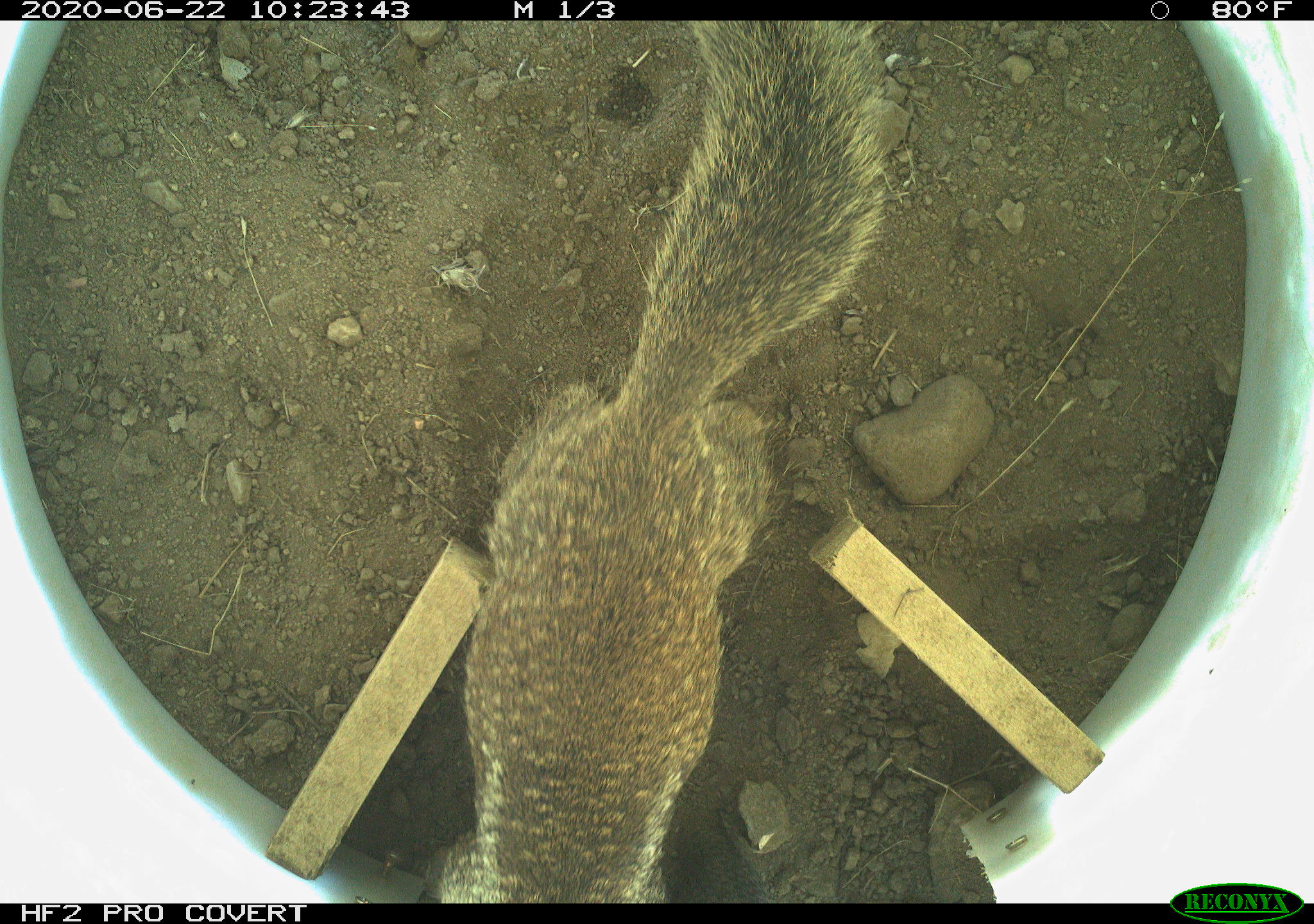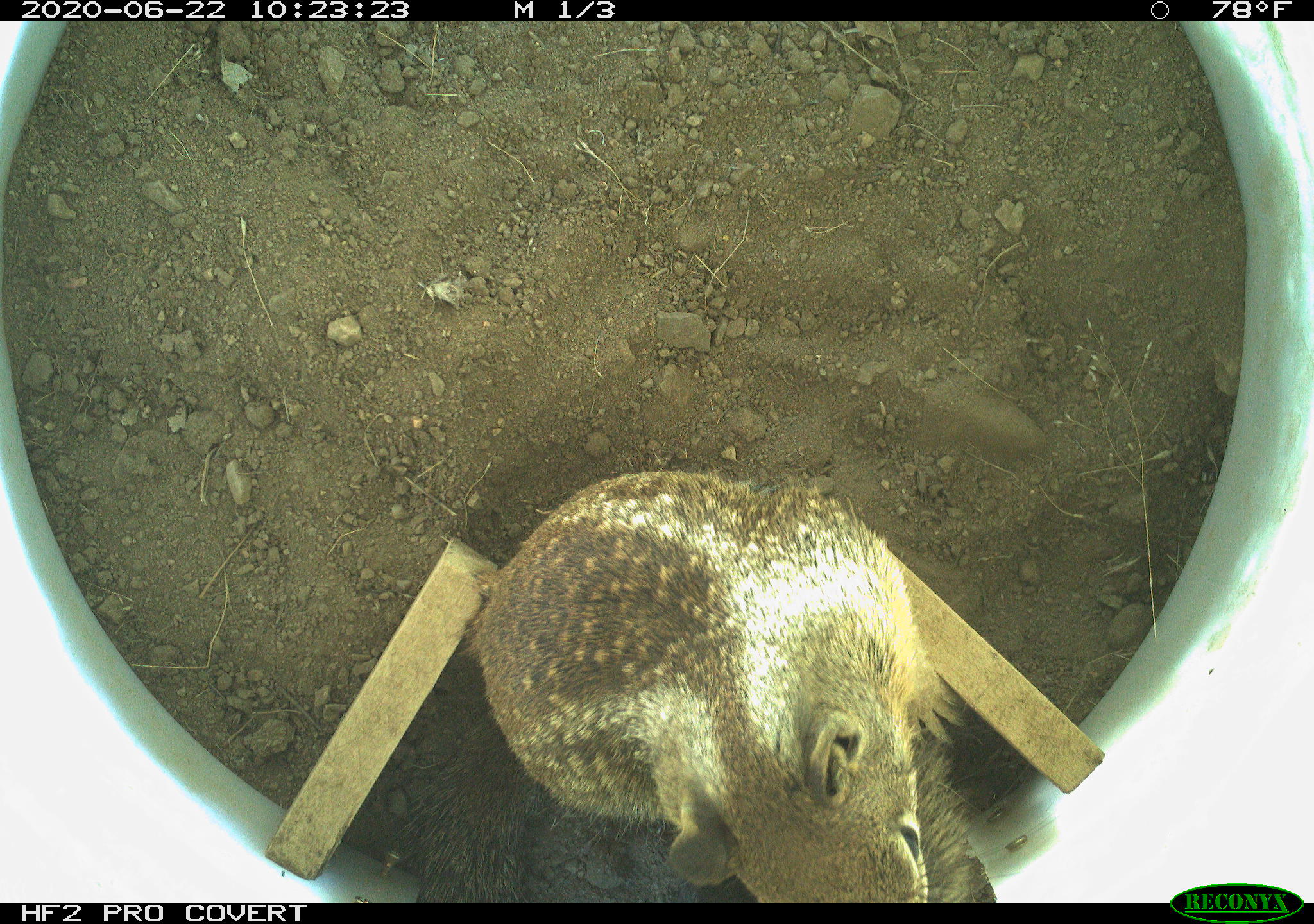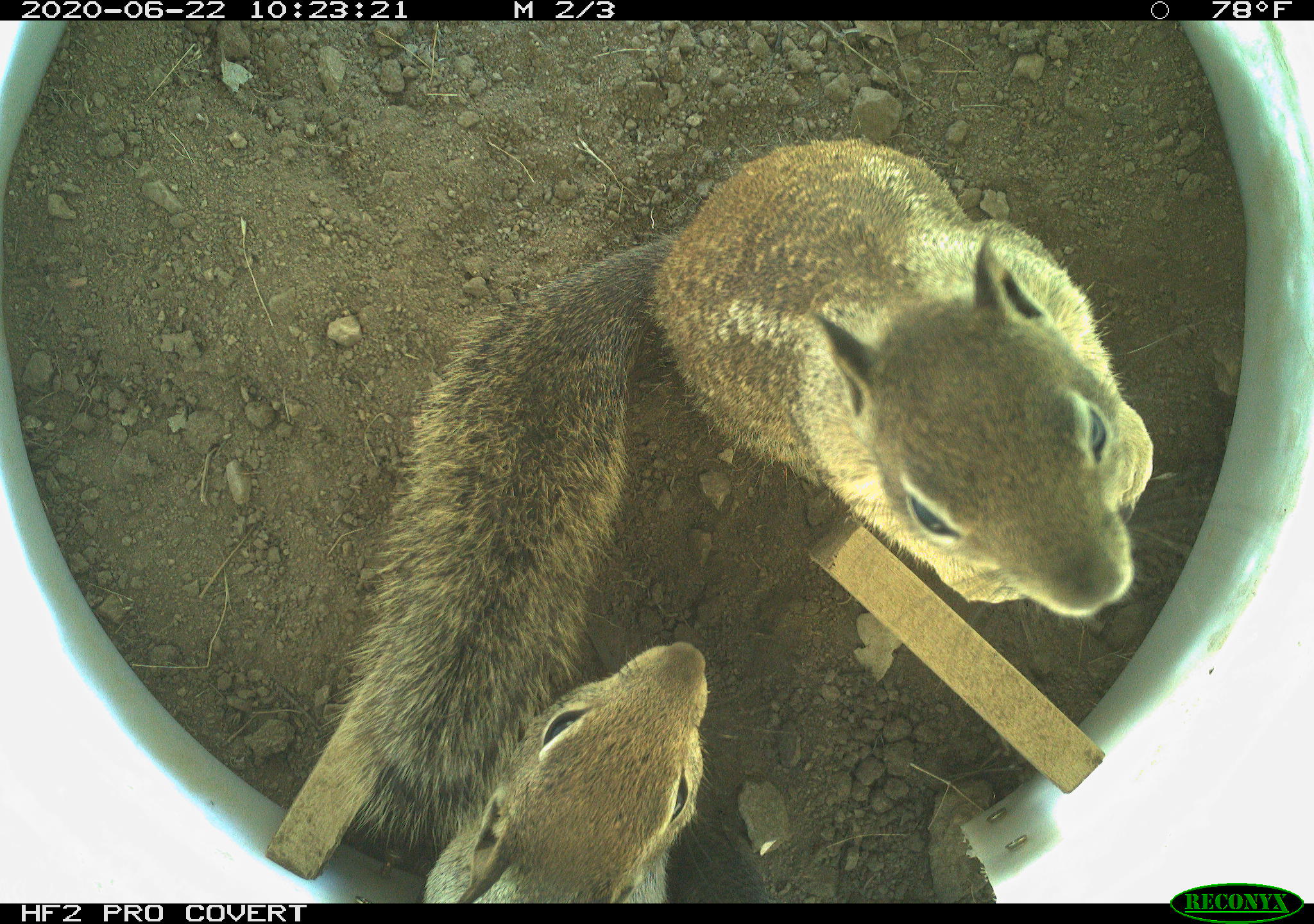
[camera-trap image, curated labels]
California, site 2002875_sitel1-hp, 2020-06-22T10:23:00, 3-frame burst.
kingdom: Animalia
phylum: Chordata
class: Mammalia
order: Rodentia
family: Sciuridae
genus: Otospermophilus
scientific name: Otospermophilus beecheyi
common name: california ground squirrel